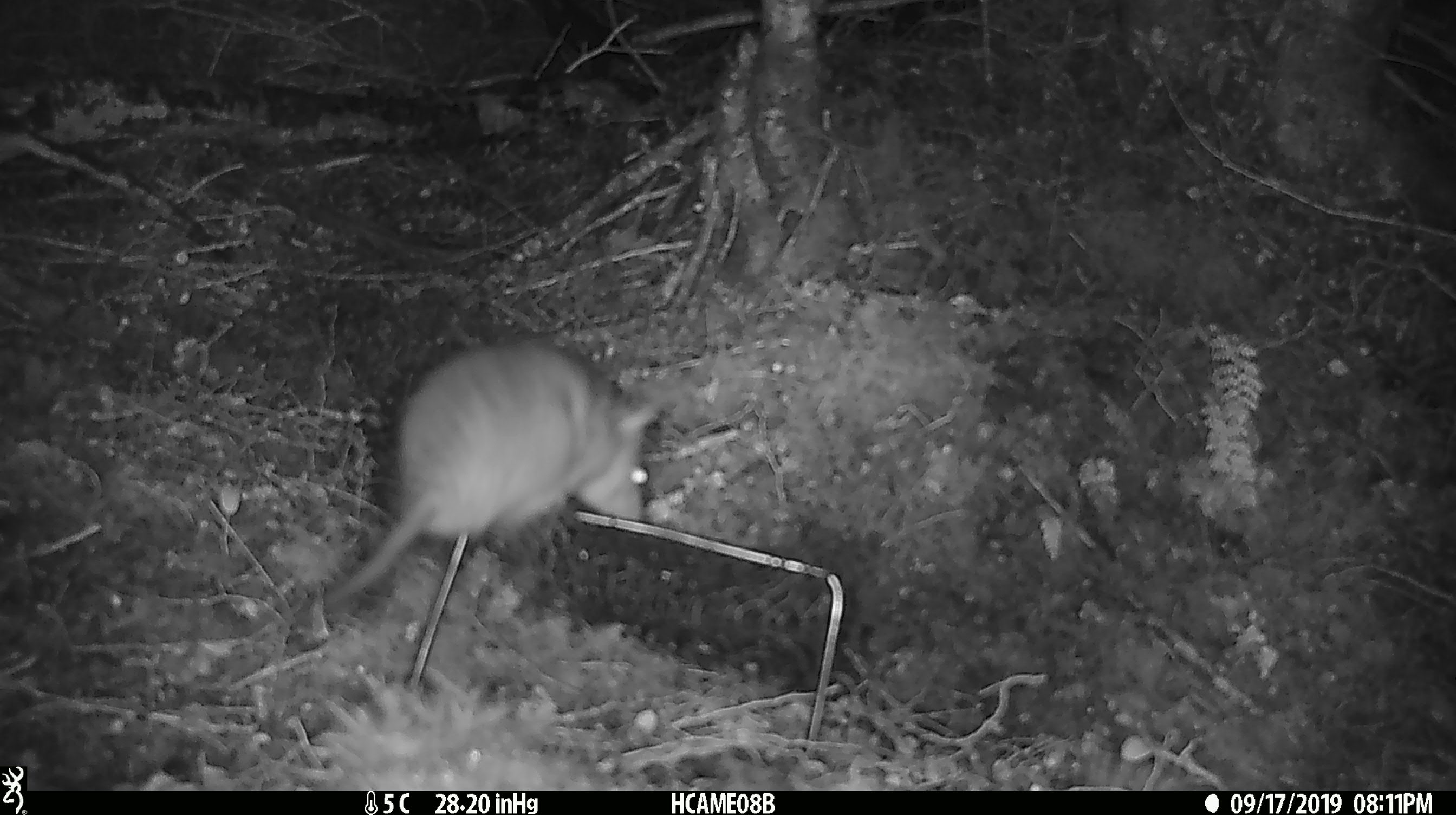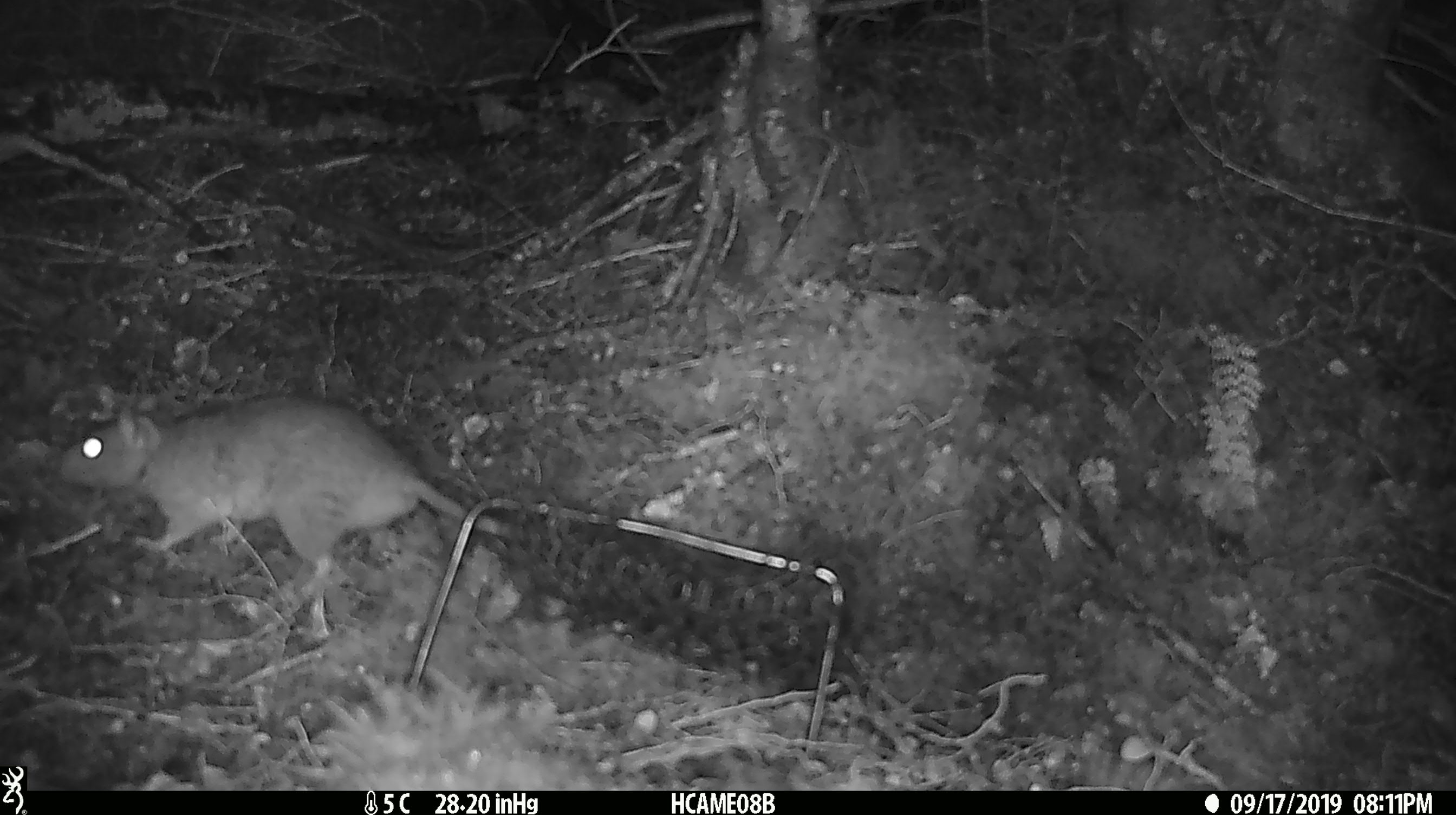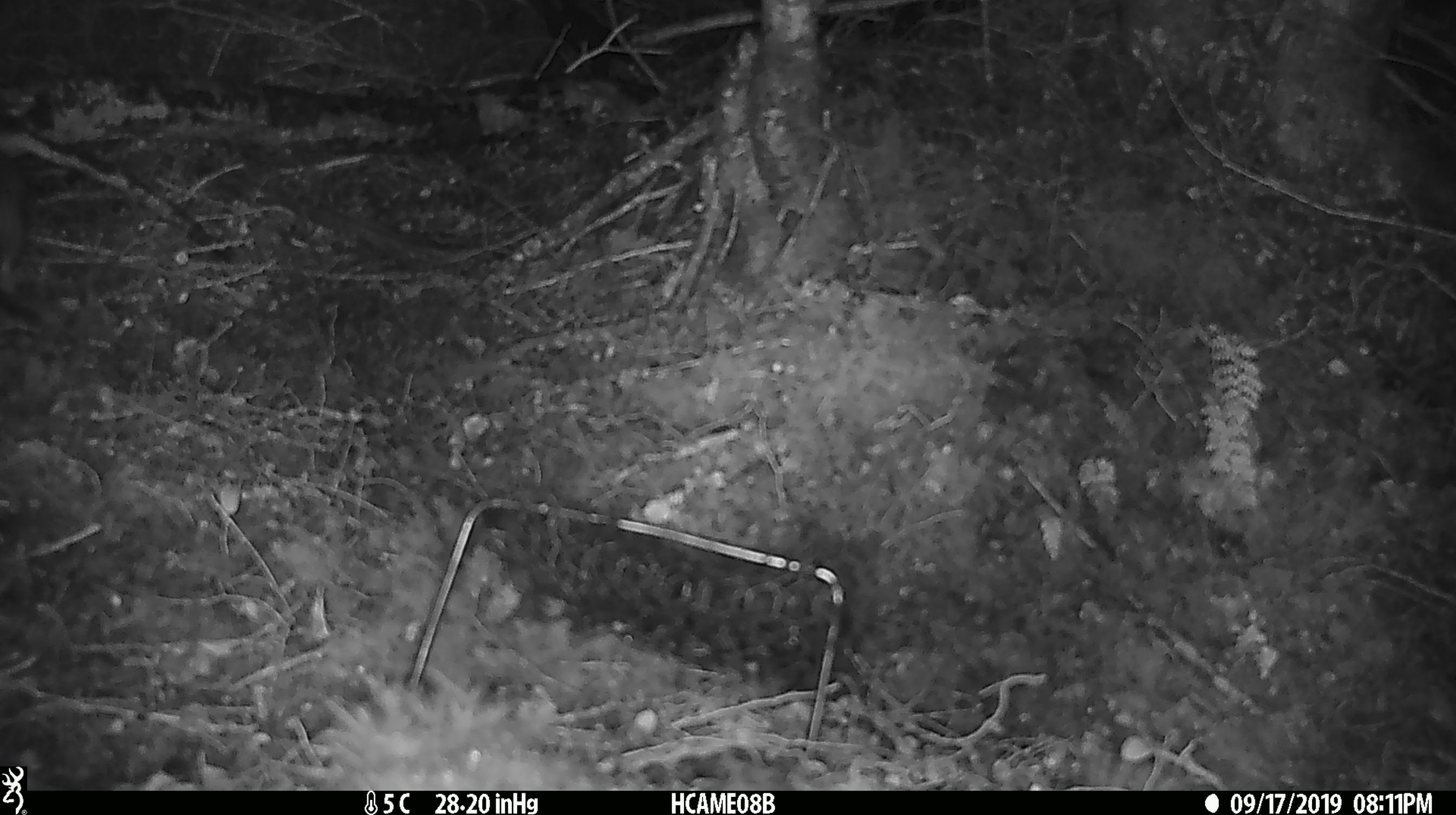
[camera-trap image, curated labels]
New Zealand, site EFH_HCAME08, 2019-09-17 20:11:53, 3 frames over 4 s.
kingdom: Animalia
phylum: Chordata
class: Mammalia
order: Rodentia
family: Muridae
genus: Rattus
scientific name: Rattus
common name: rat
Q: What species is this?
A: Rat (Rattus).